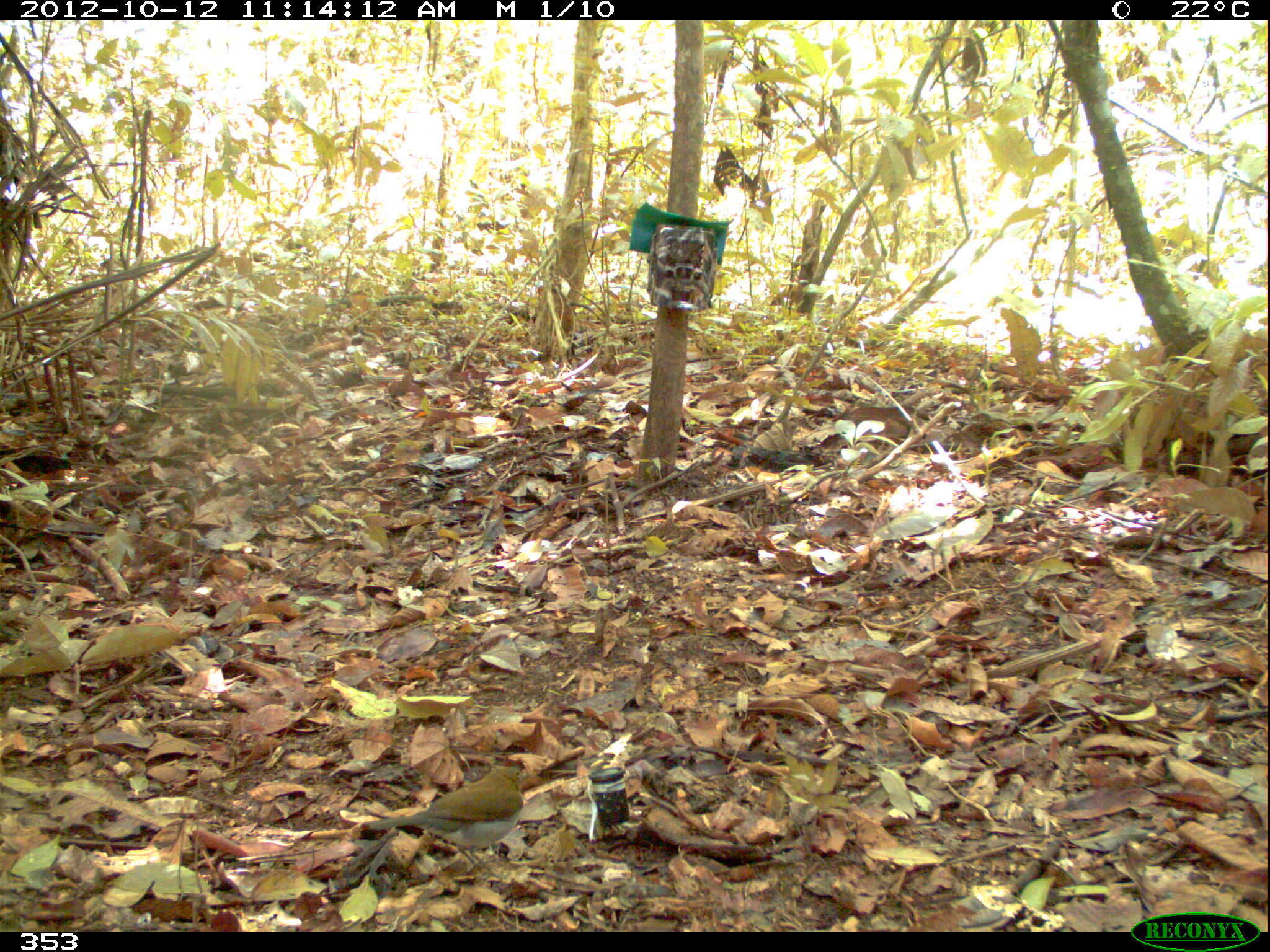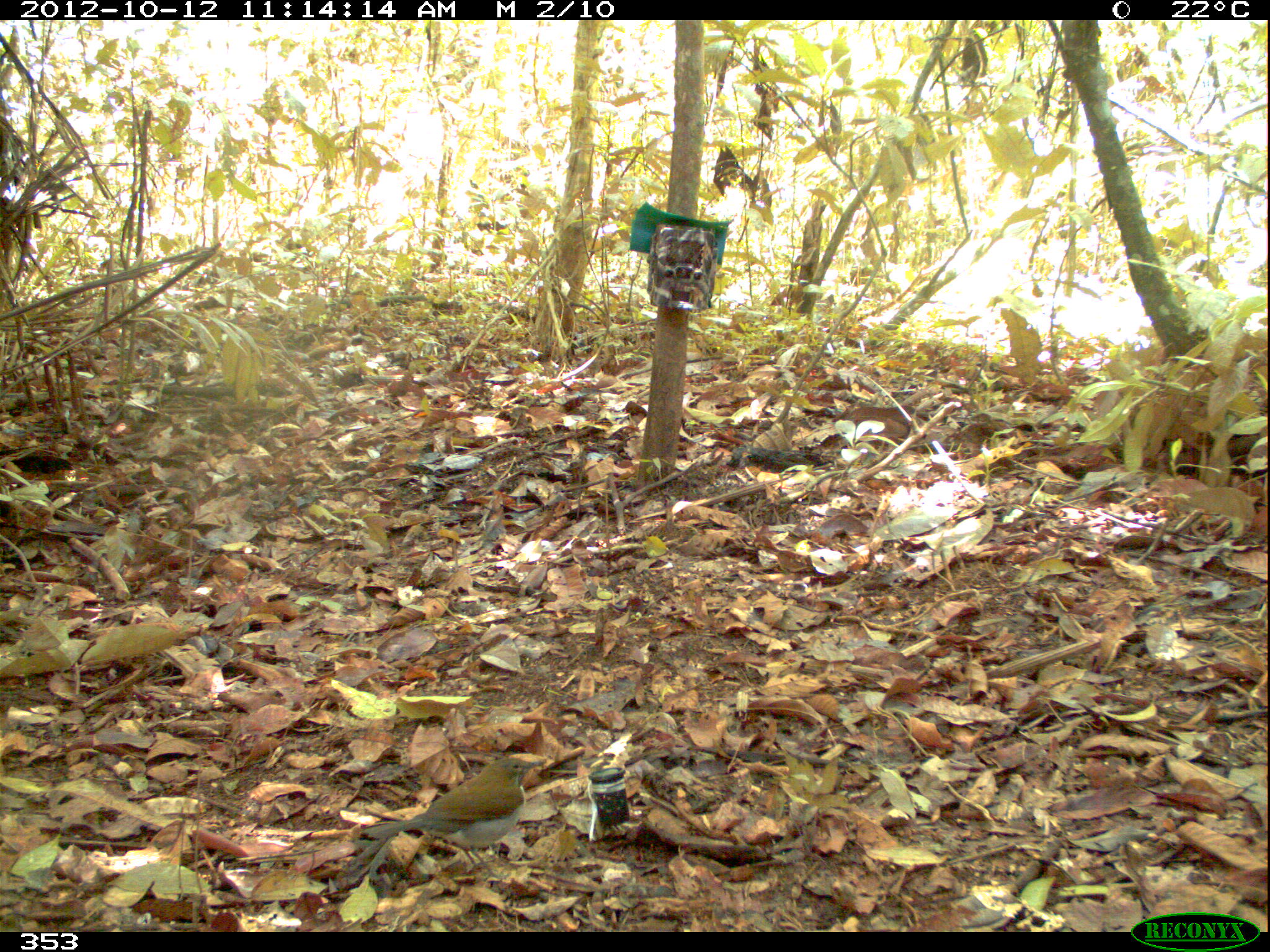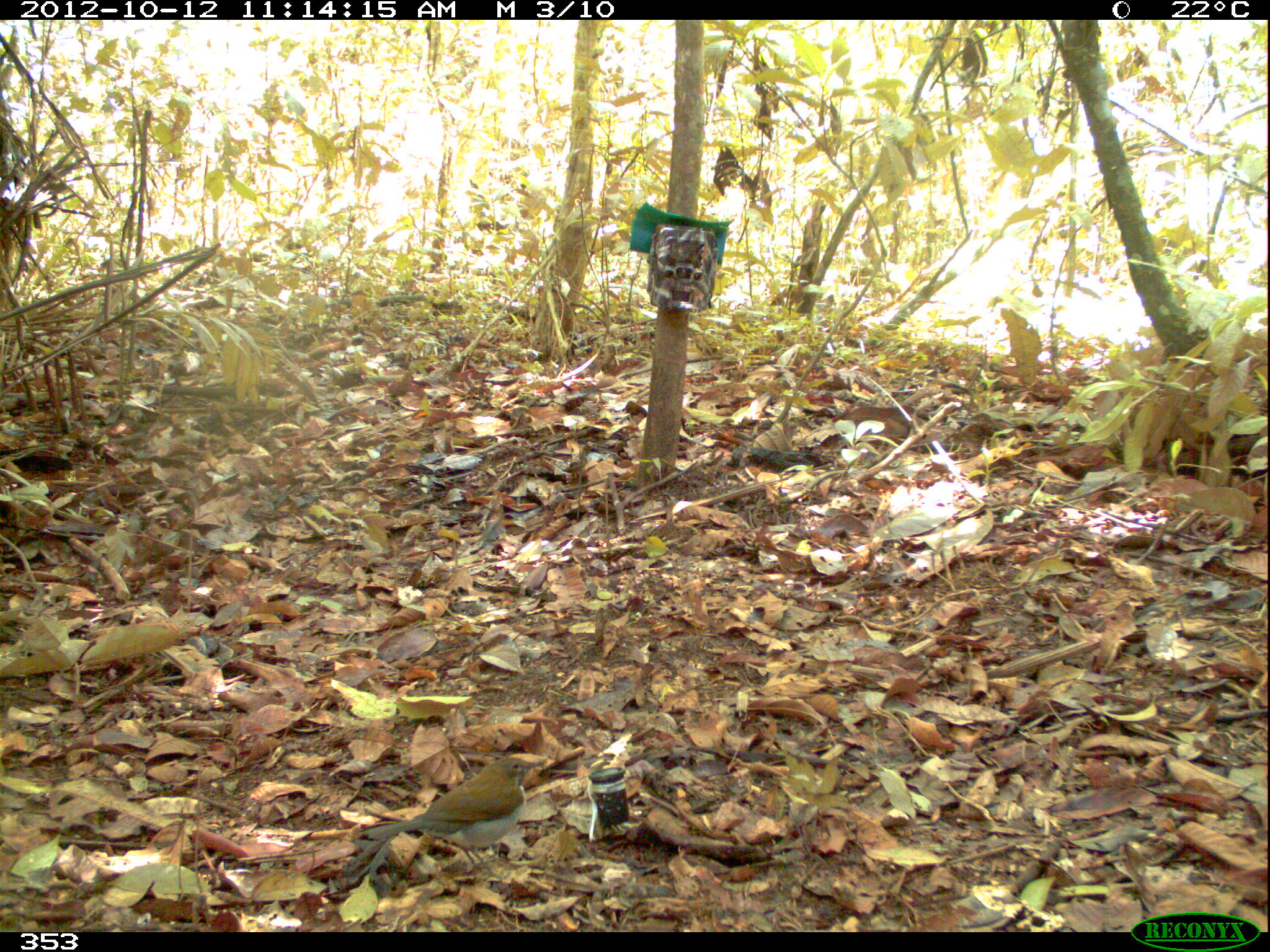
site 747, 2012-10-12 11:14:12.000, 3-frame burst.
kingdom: Animalia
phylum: Chordata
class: Aves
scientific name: Aves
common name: bird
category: unknown bird